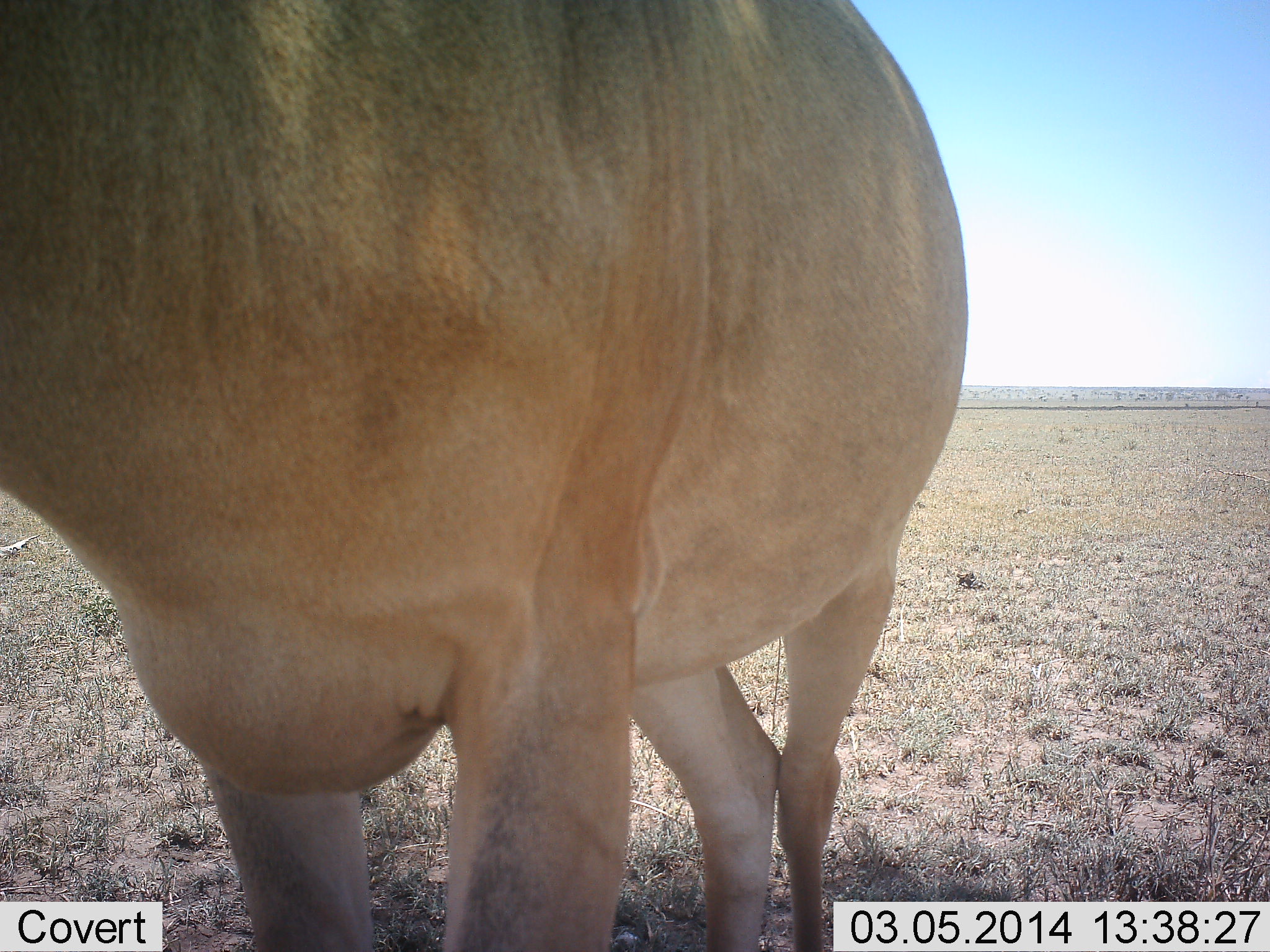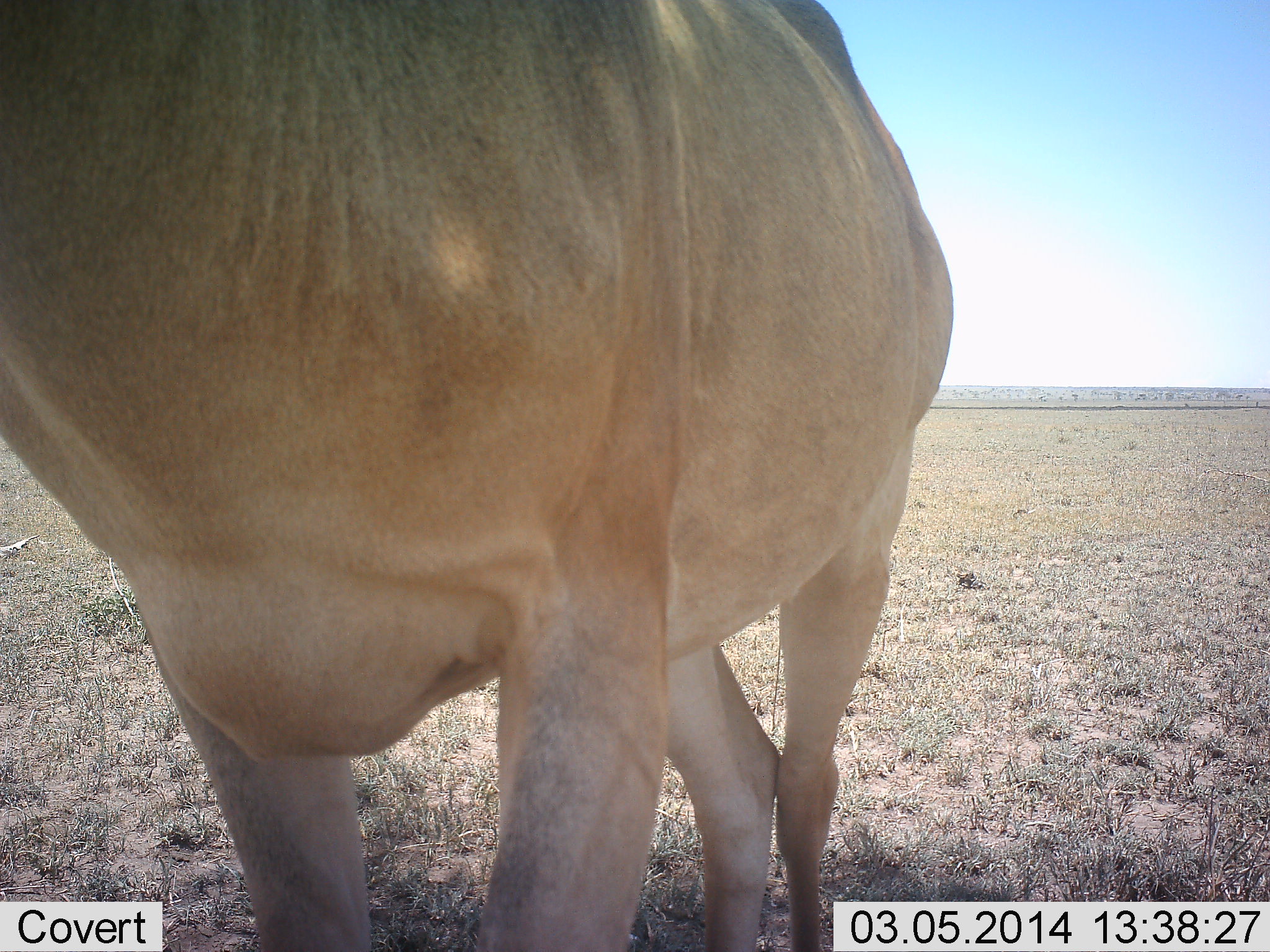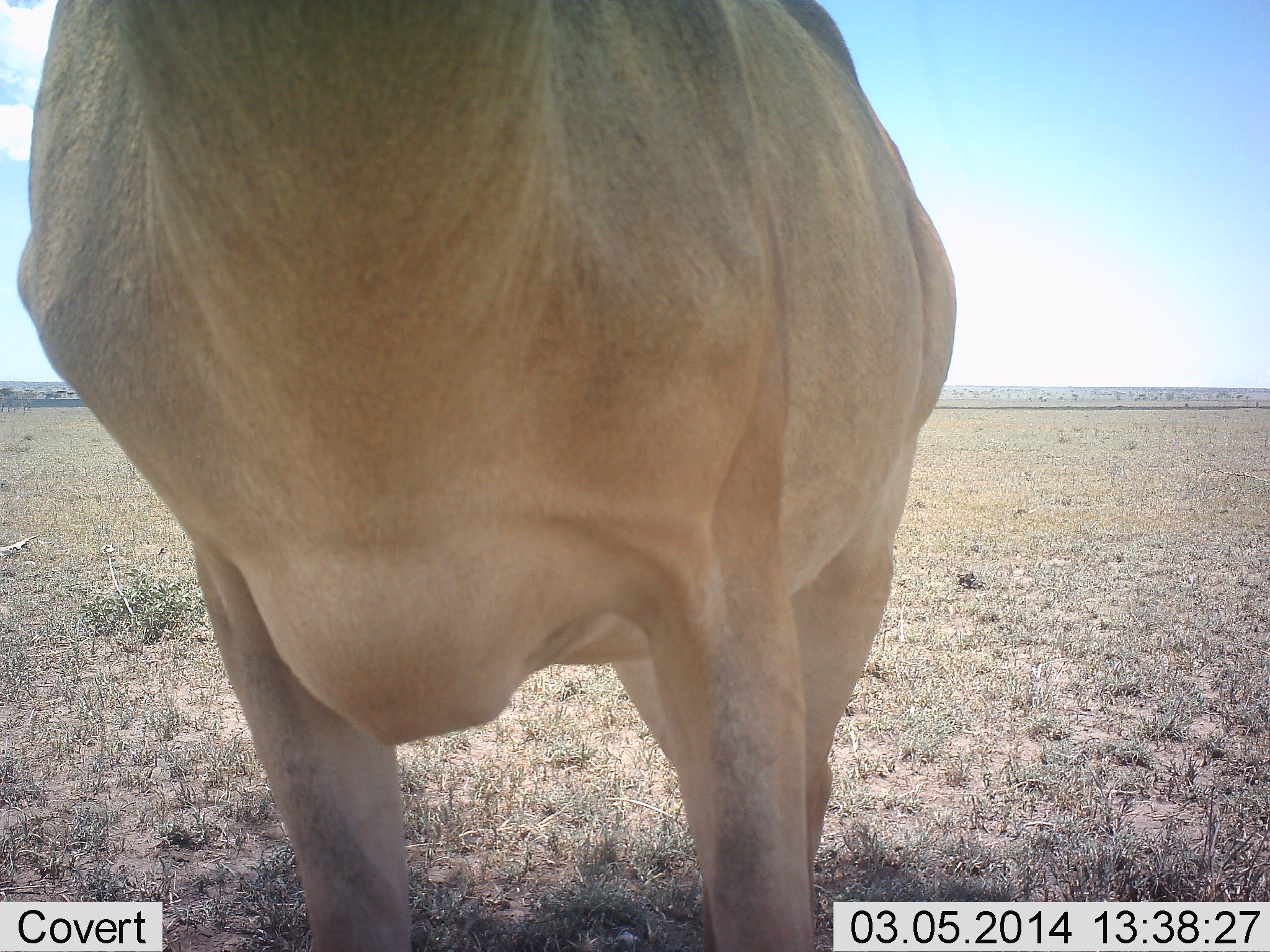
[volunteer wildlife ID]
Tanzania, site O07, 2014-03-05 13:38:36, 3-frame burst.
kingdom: Animalia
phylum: Chordata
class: Mammalia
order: Artiodactyla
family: Bovidae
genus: Alcelaphus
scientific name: Alcelaphus buselaphus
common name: hartebeest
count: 1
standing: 70%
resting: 0%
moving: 20%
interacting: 10%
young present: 0%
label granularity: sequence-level